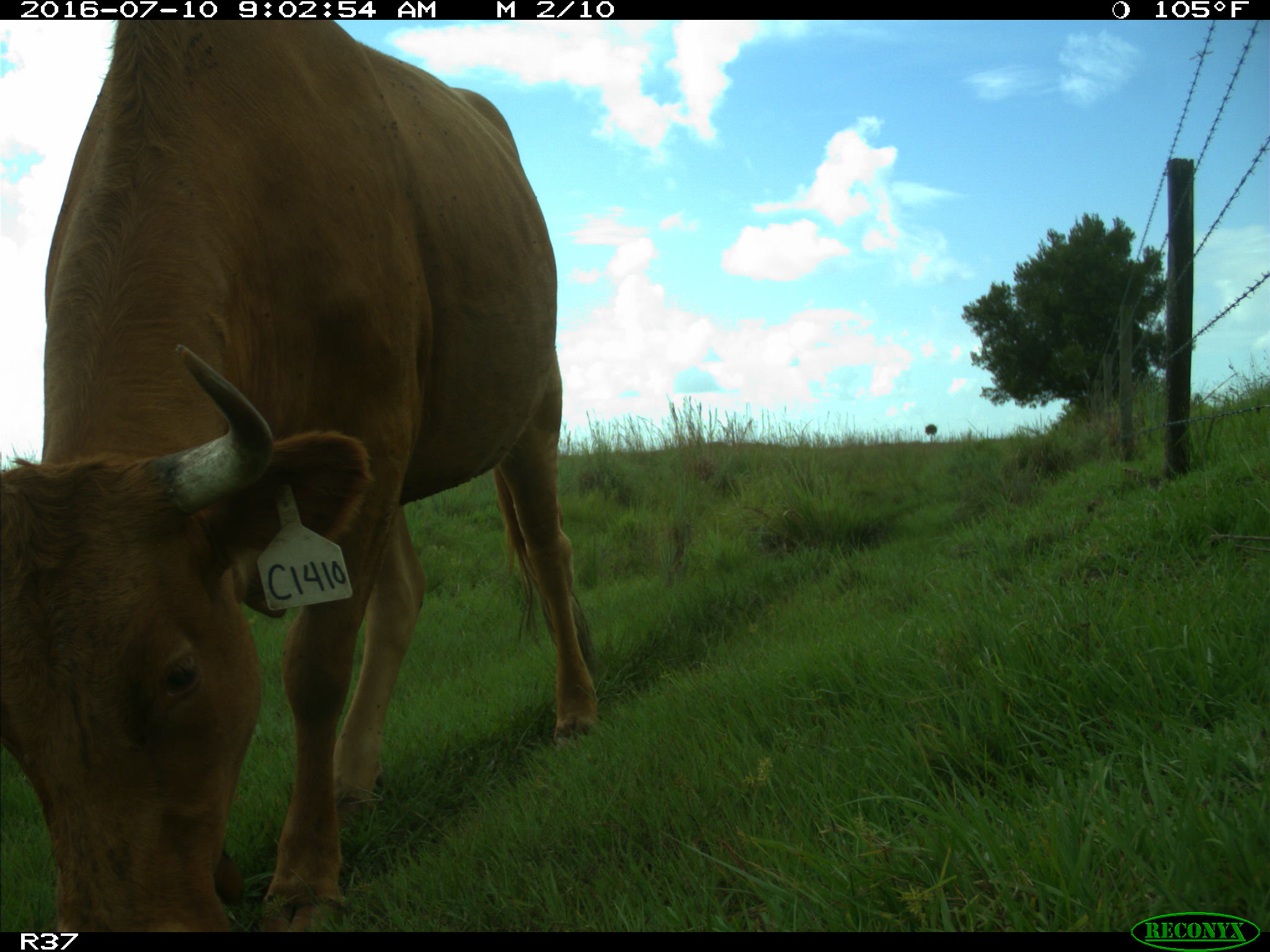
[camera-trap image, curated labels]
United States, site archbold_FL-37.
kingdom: Animalia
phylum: Chordata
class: Mammalia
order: Artiodactyla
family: Bovidae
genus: Bos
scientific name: Bos taurus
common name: domestic cow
Bos taurus (domestic cow).